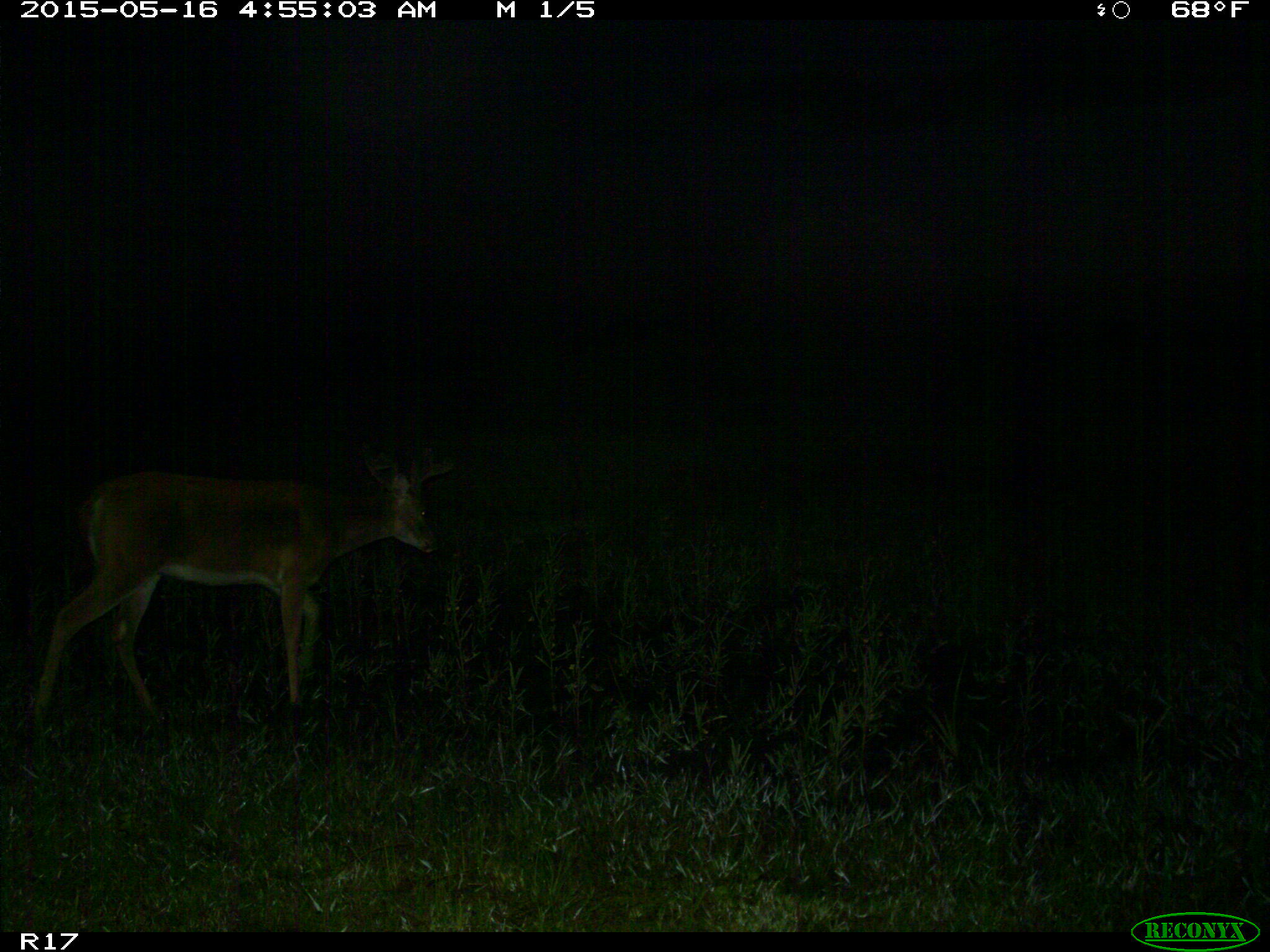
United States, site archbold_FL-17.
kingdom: Animalia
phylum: Chordata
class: Mammalia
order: Artiodactyla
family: Cervidae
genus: Odocoileus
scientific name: Odocoileus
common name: deer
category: unidentified deer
Unidentified deer (deer) (Odocoileus).